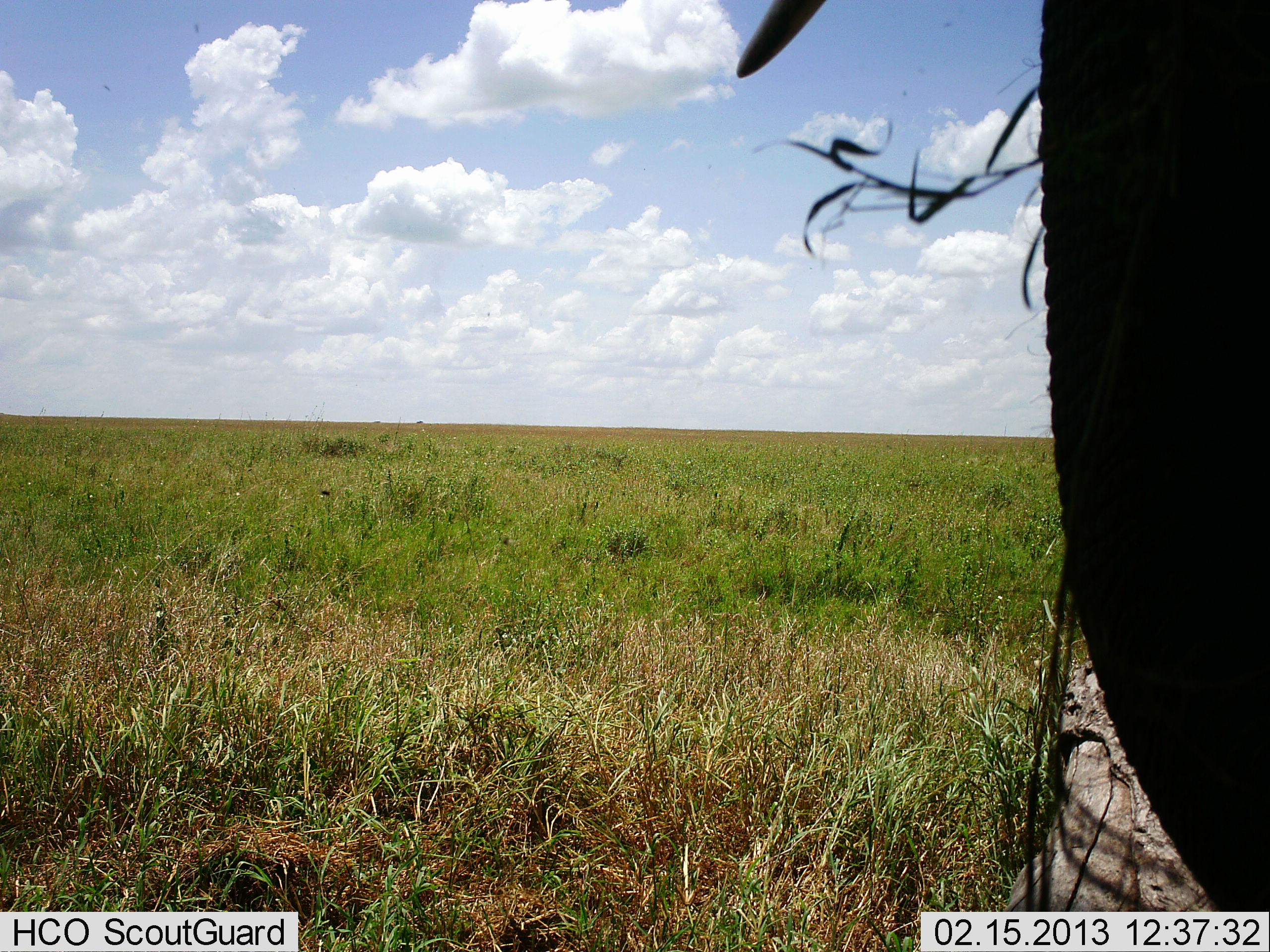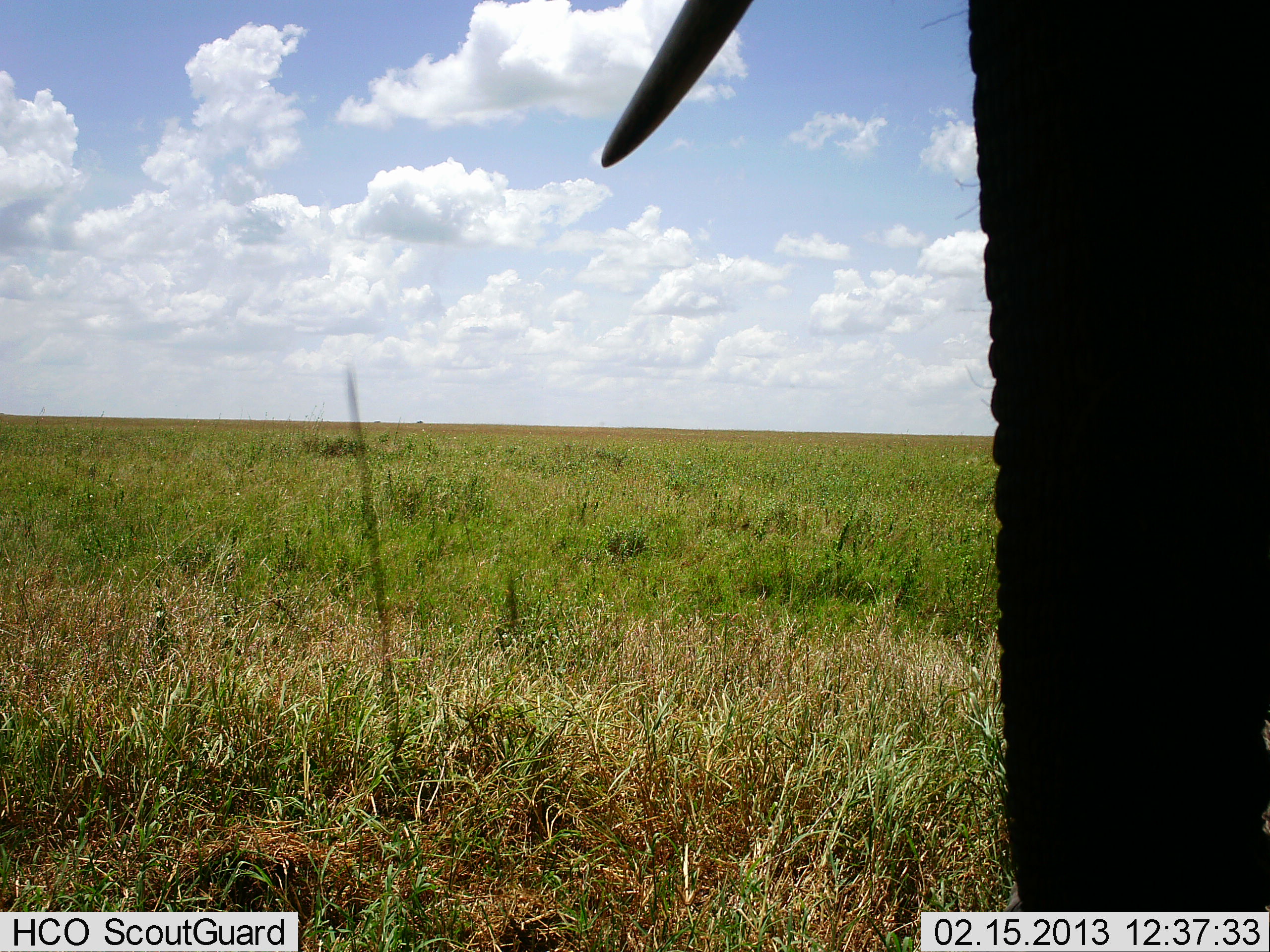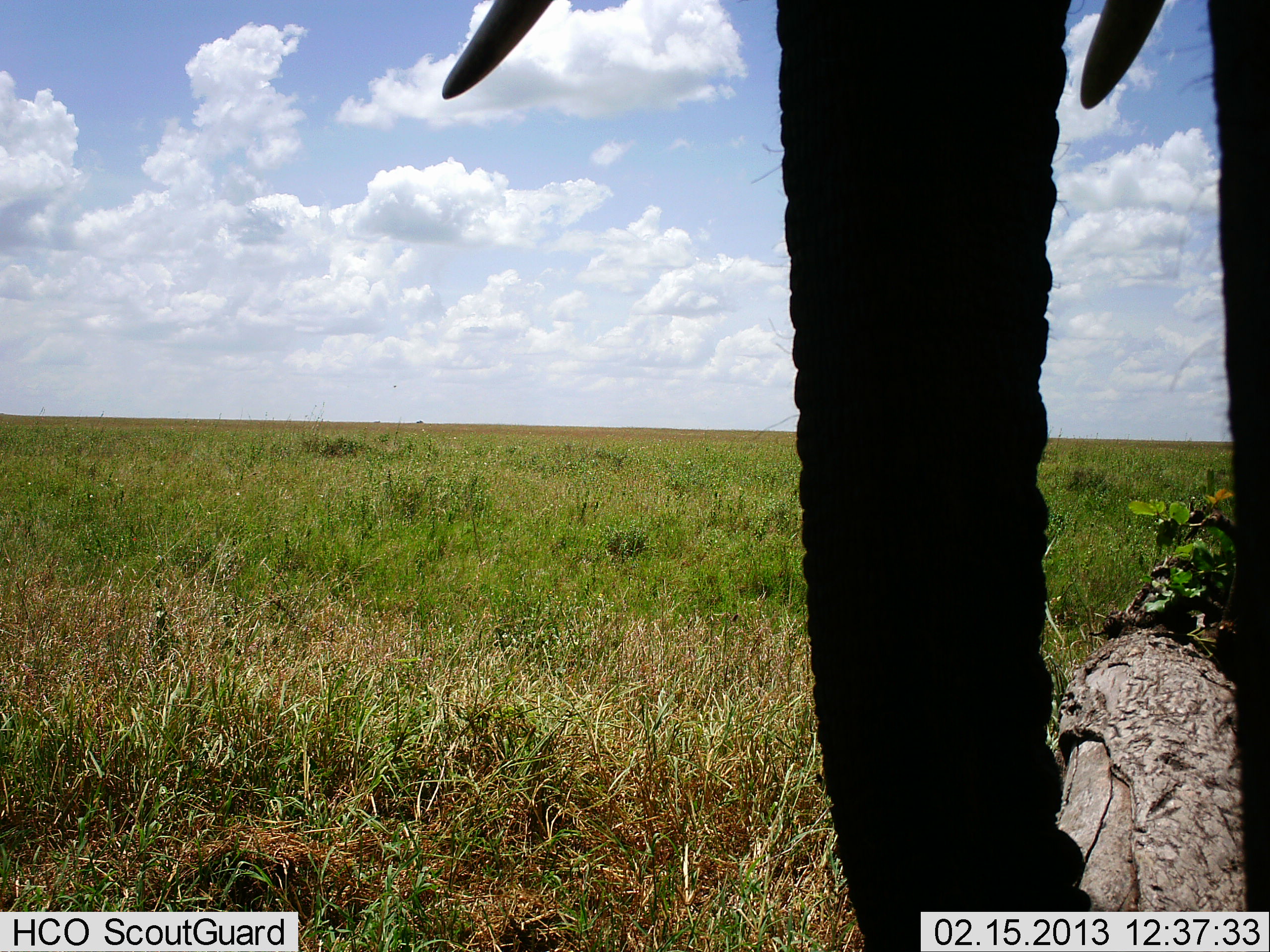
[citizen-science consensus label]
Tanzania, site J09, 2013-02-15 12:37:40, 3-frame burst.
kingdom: Animalia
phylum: Chordata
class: Mammalia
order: Proboscidea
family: Elephantidae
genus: Loxodonta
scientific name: Loxodonta africana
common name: african bush elephant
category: elephant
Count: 1.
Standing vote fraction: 62%.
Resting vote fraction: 6%.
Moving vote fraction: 38%.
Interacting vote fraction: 0%.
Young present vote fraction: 0%.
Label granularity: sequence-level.